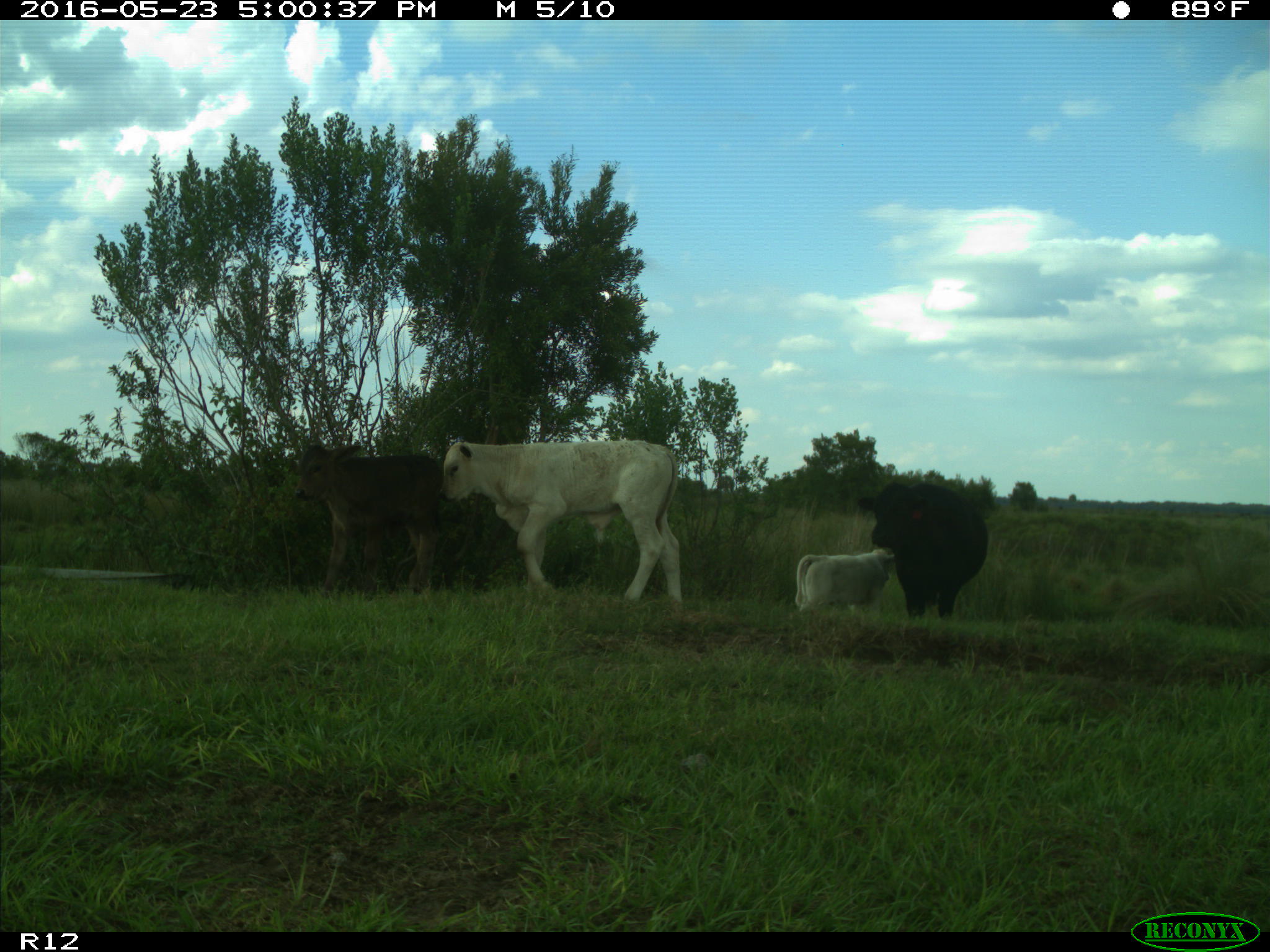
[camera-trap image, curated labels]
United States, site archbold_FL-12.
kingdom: Animalia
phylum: Chordata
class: Mammalia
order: Artiodactyla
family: Bovidae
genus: Bos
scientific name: Bos taurus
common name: domestic cow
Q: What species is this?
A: Bos taurus (domestic cow).